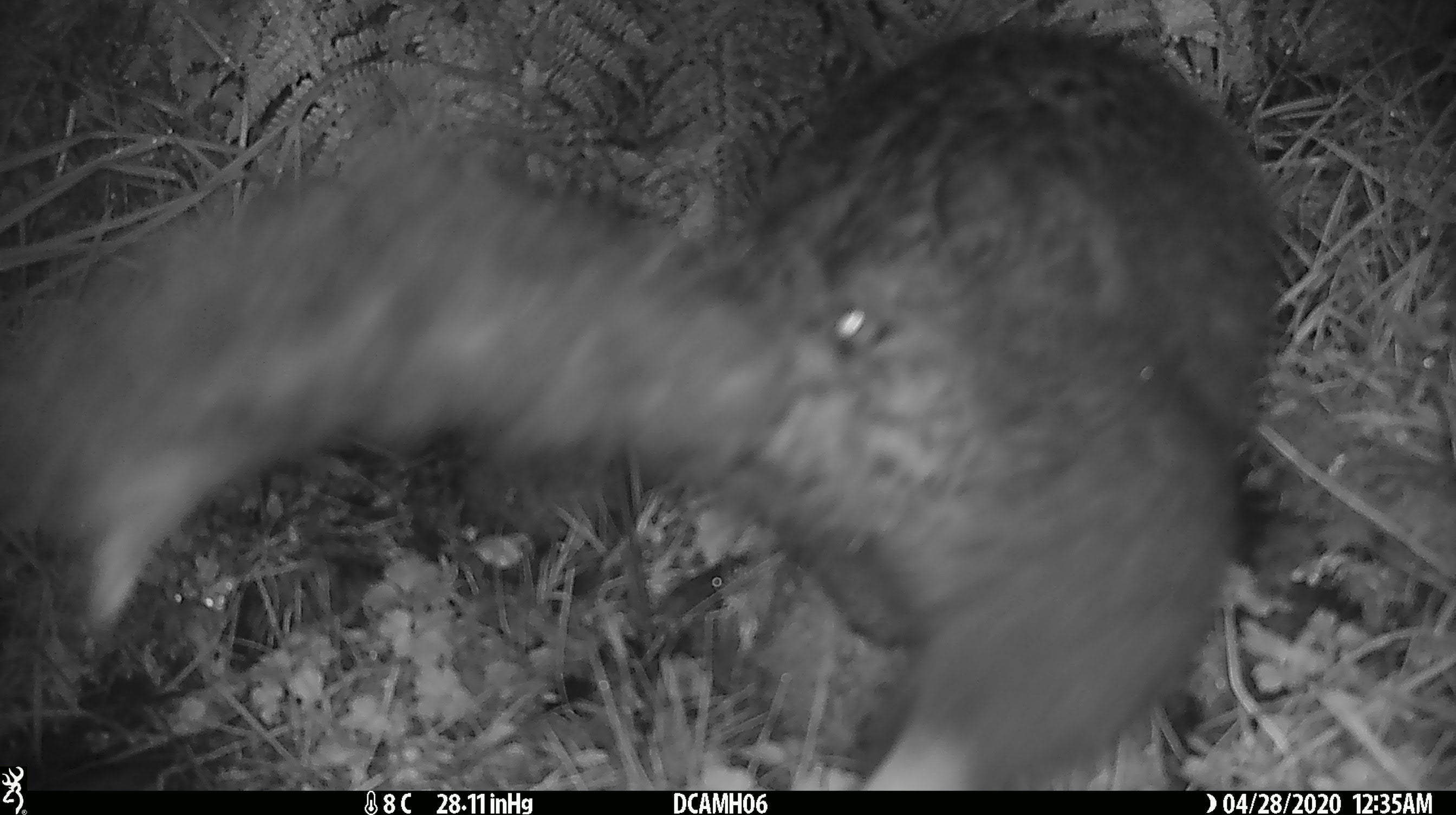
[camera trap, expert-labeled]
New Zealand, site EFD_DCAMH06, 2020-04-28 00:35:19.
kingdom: Animalia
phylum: Chordata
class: Mammalia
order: Diprotodontia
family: Phalangeridae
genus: Trichosurus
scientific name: Trichosurus vulpecula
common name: common brushtail possum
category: possum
Possum (common brushtail possum) (Trichosurus vulpecula).